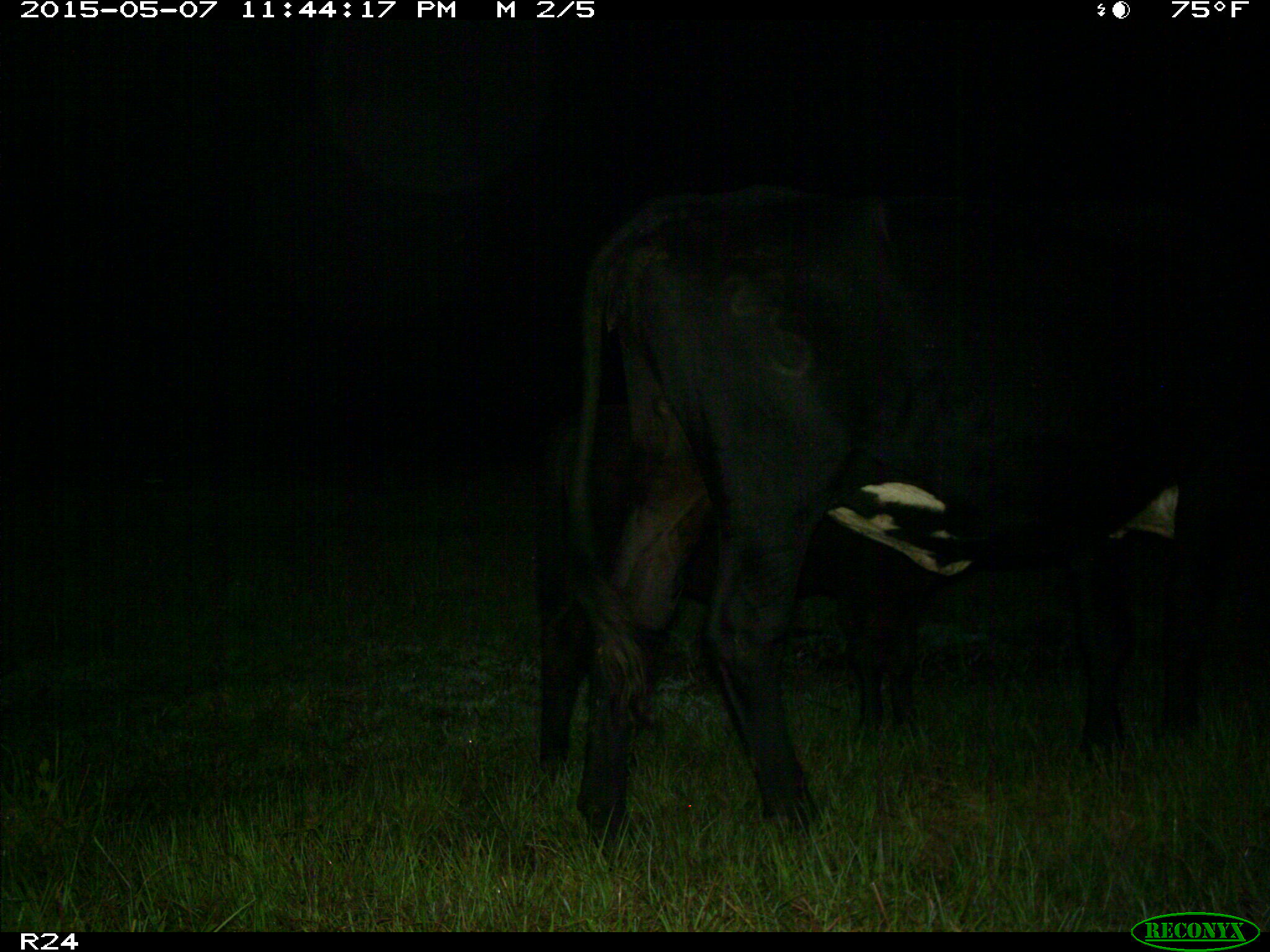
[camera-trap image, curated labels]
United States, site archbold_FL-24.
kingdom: Animalia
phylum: Chordata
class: Mammalia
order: Artiodactyla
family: Bovidae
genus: Bos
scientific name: Bos taurus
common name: domestic cow